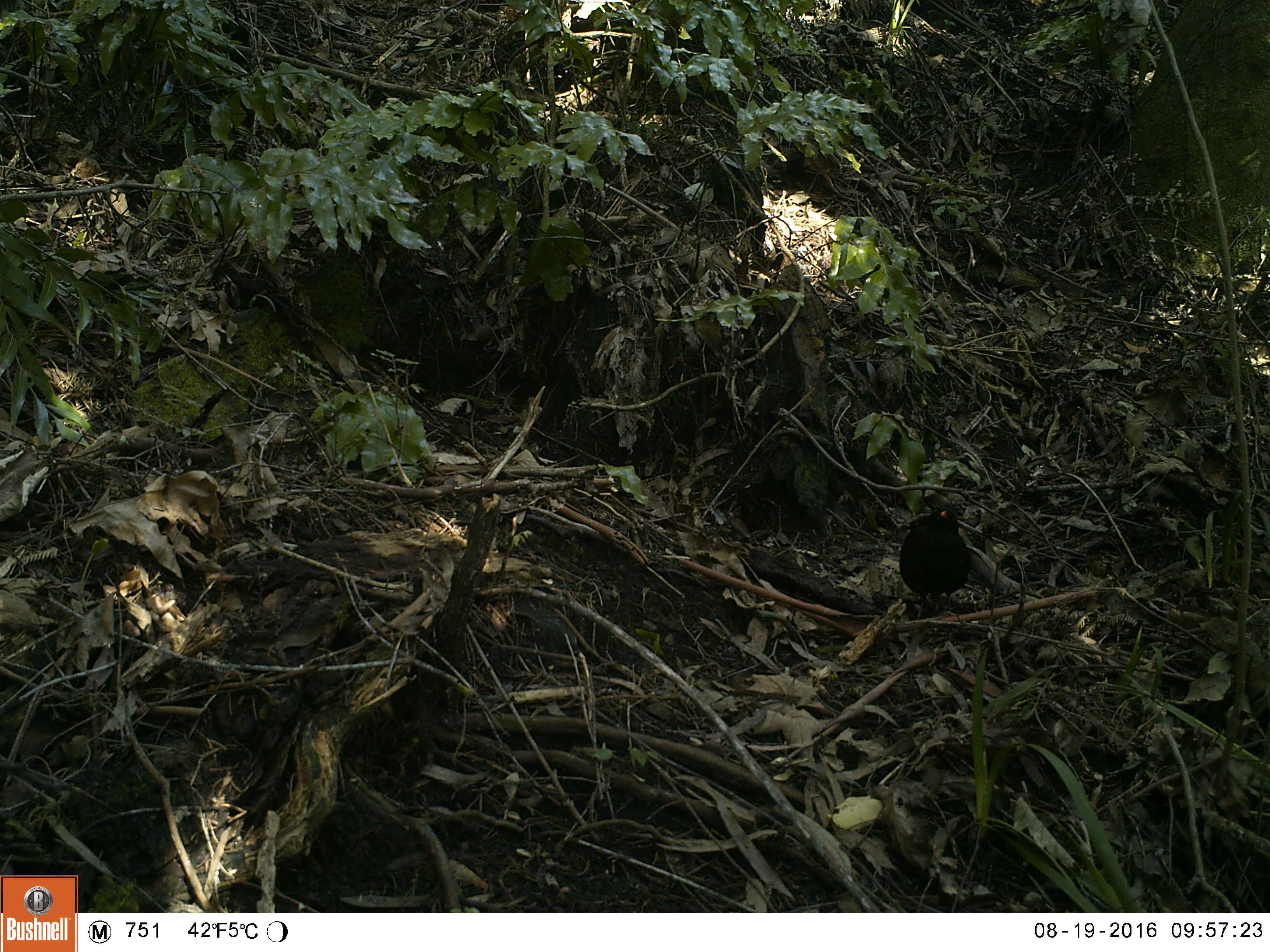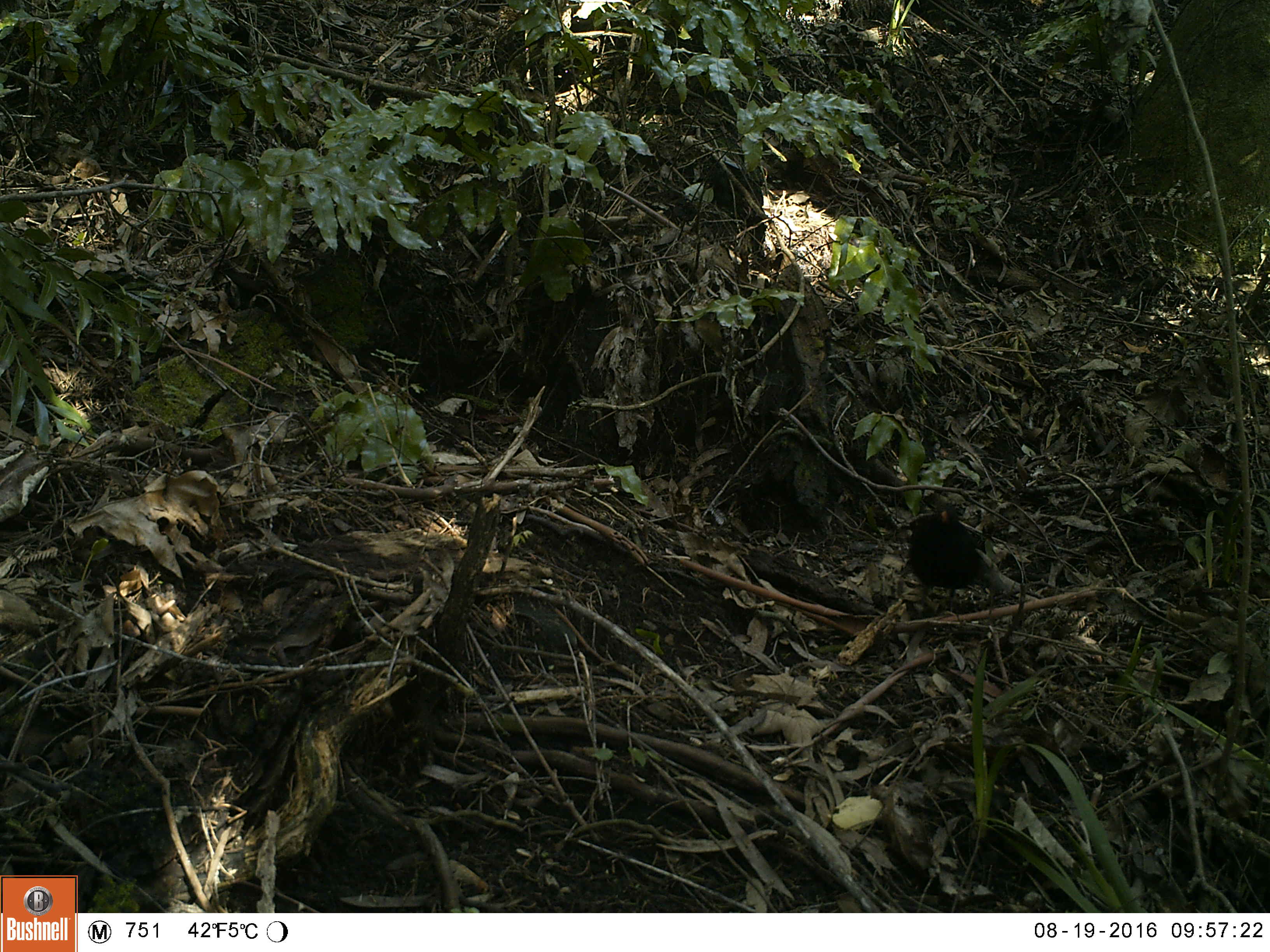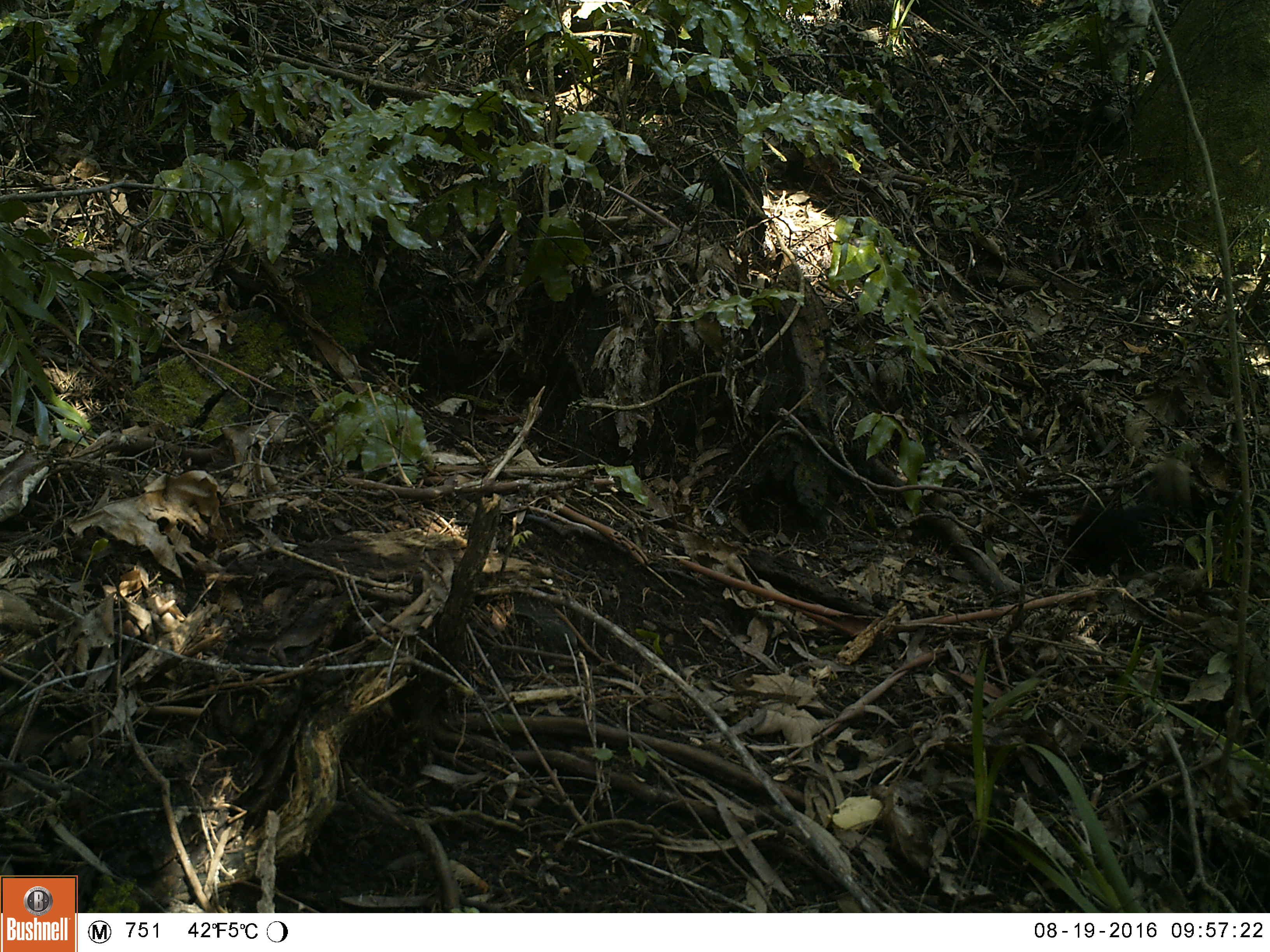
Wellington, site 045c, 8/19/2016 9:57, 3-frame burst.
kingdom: Animalia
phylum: Chordata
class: Aves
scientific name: Aves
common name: bird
Bird (Aves).